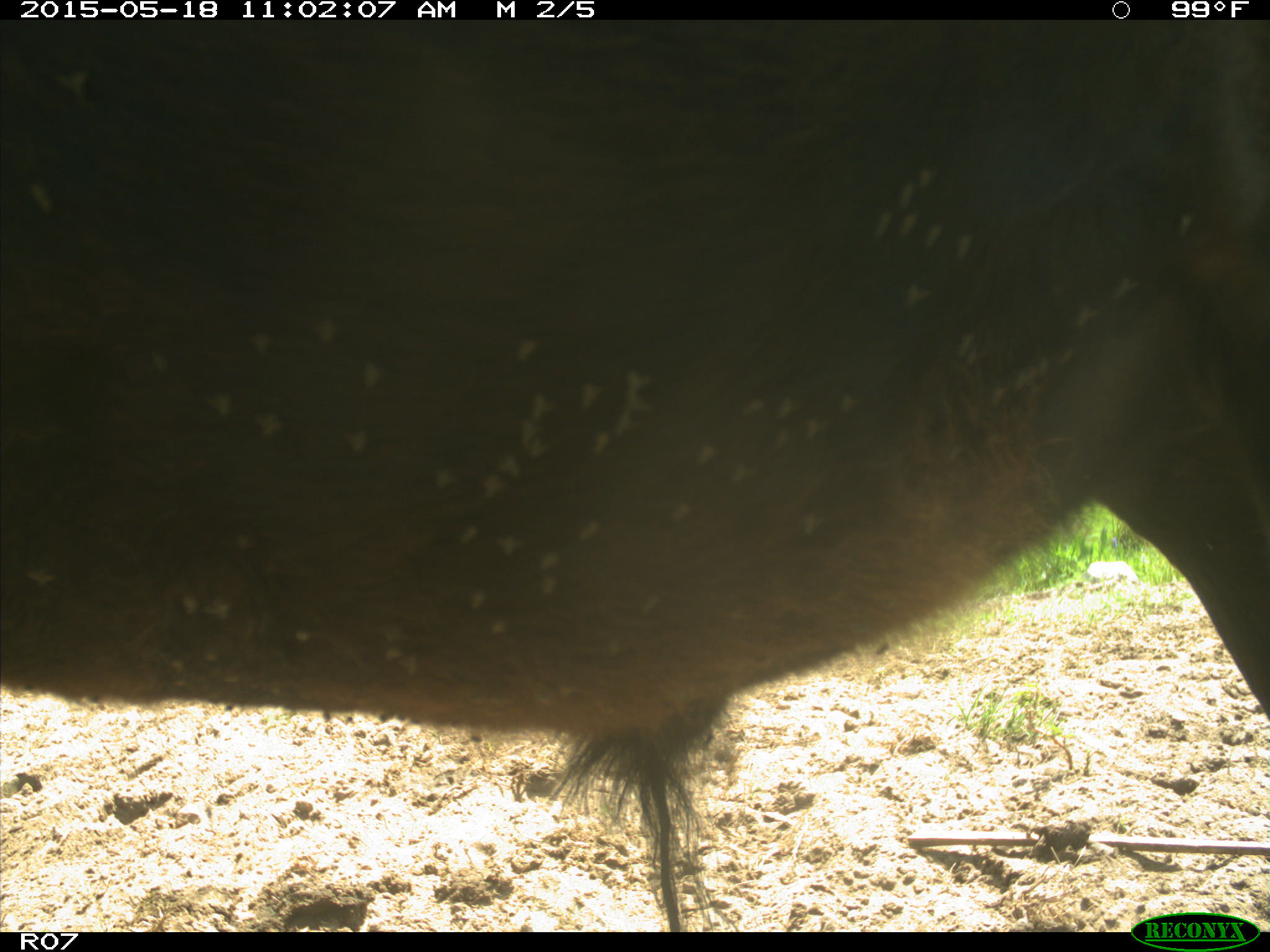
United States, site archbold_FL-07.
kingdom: Animalia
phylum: Chordata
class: Mammalia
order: Artiodactyla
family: Bovidae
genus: Bos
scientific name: Bos taurus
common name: domestic cow